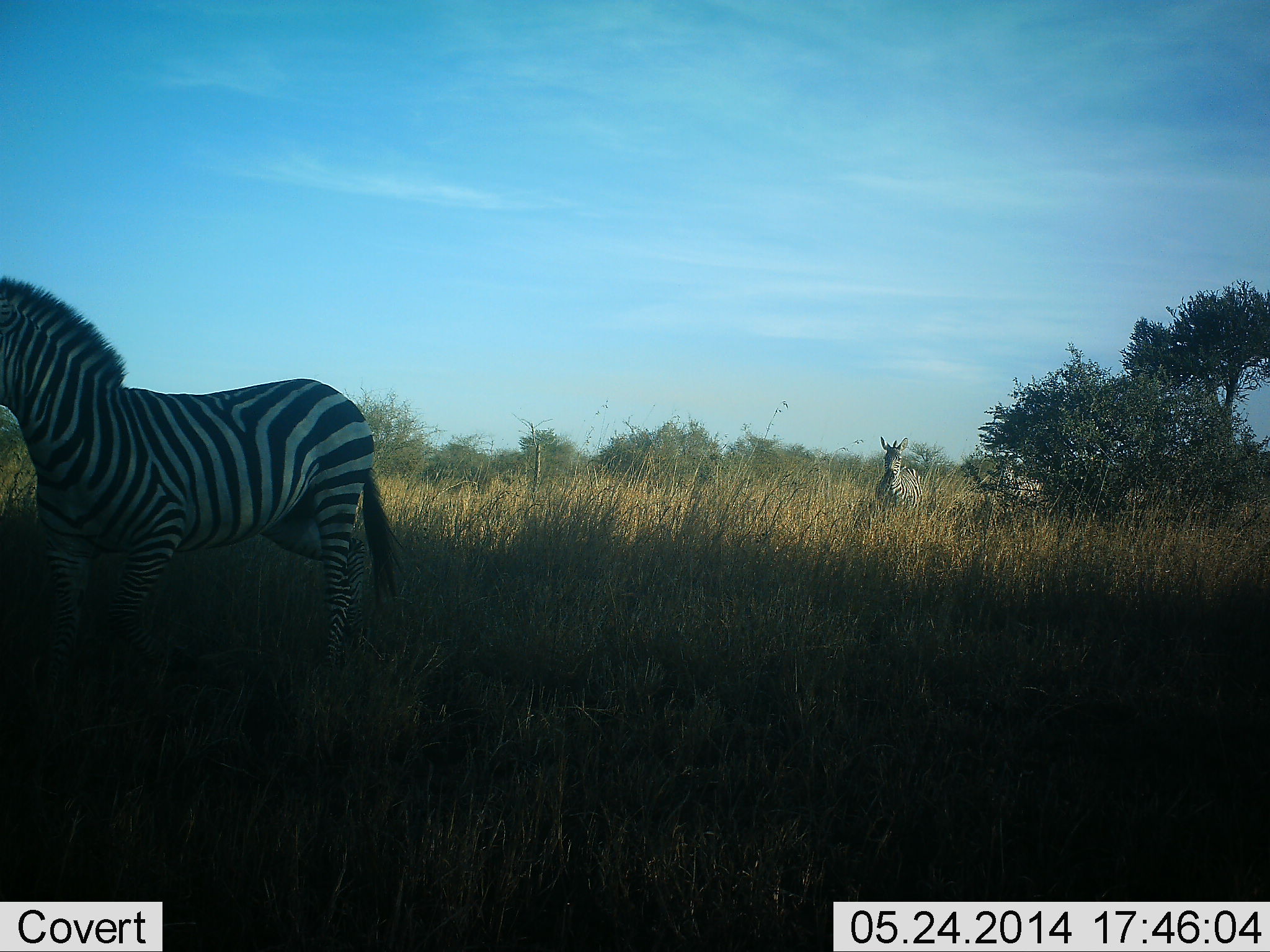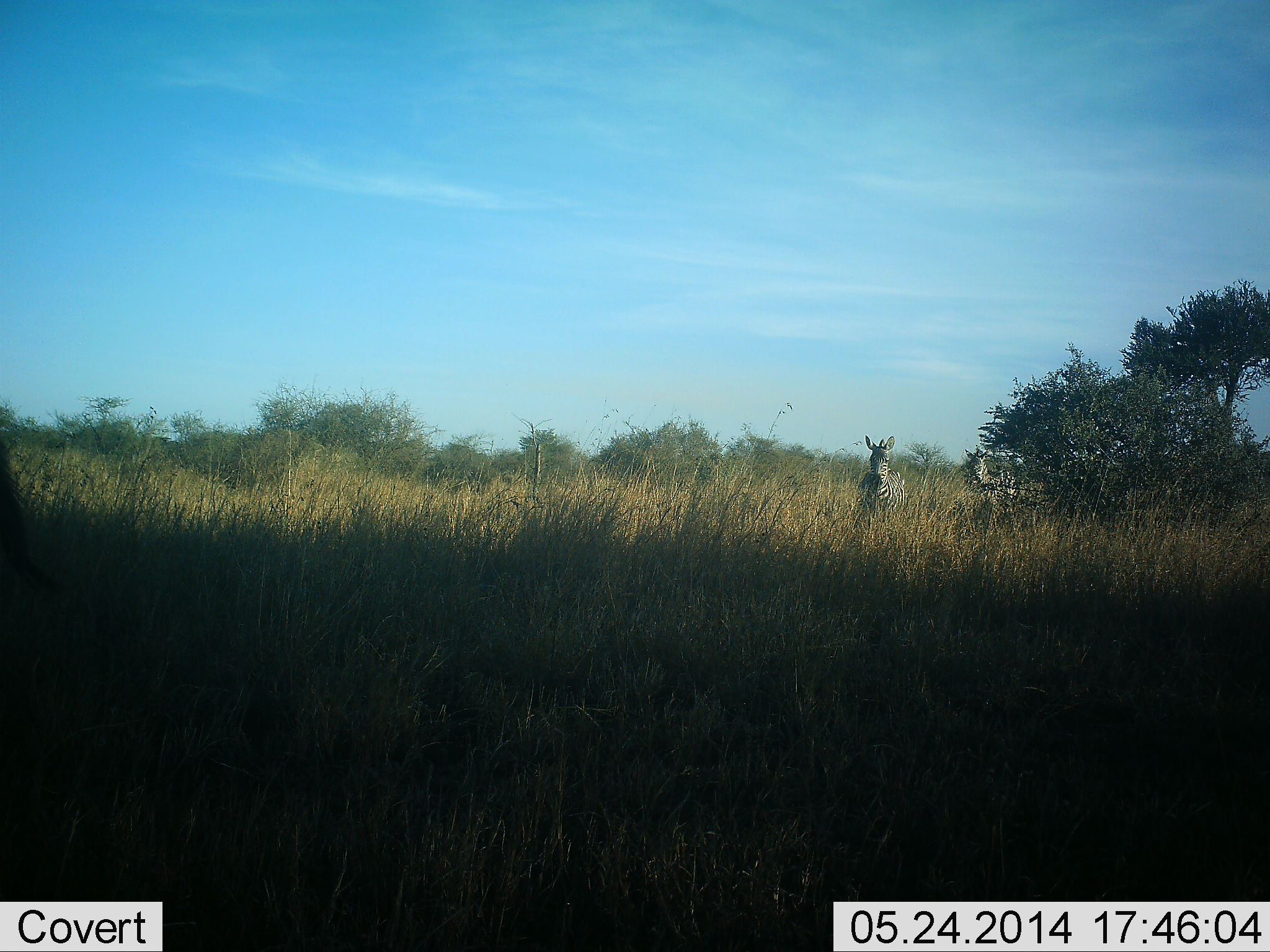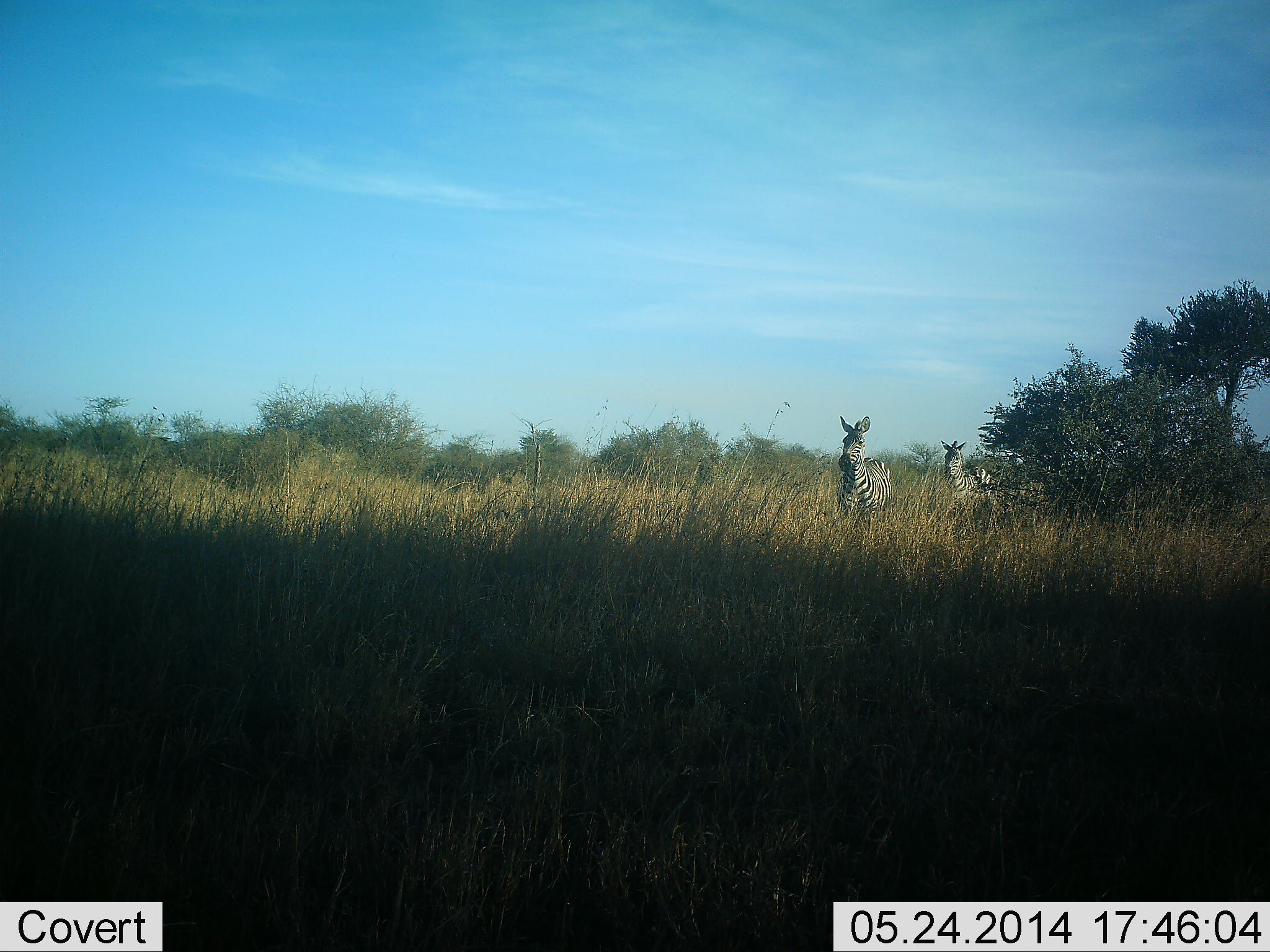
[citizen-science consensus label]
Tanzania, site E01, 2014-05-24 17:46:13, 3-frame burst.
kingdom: Animalia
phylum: Chordata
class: Mammalia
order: Perissodactyla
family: Equidae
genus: Equus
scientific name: Equus quagga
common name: plains zebra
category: zebra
Zebra (plains zebra) (Equus quagga), count 3. Behavior (volunteer vote fractions): standing 0%, resting 0%, moving 100%, interacting 0%. Young present (vote fraction): 0%. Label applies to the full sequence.